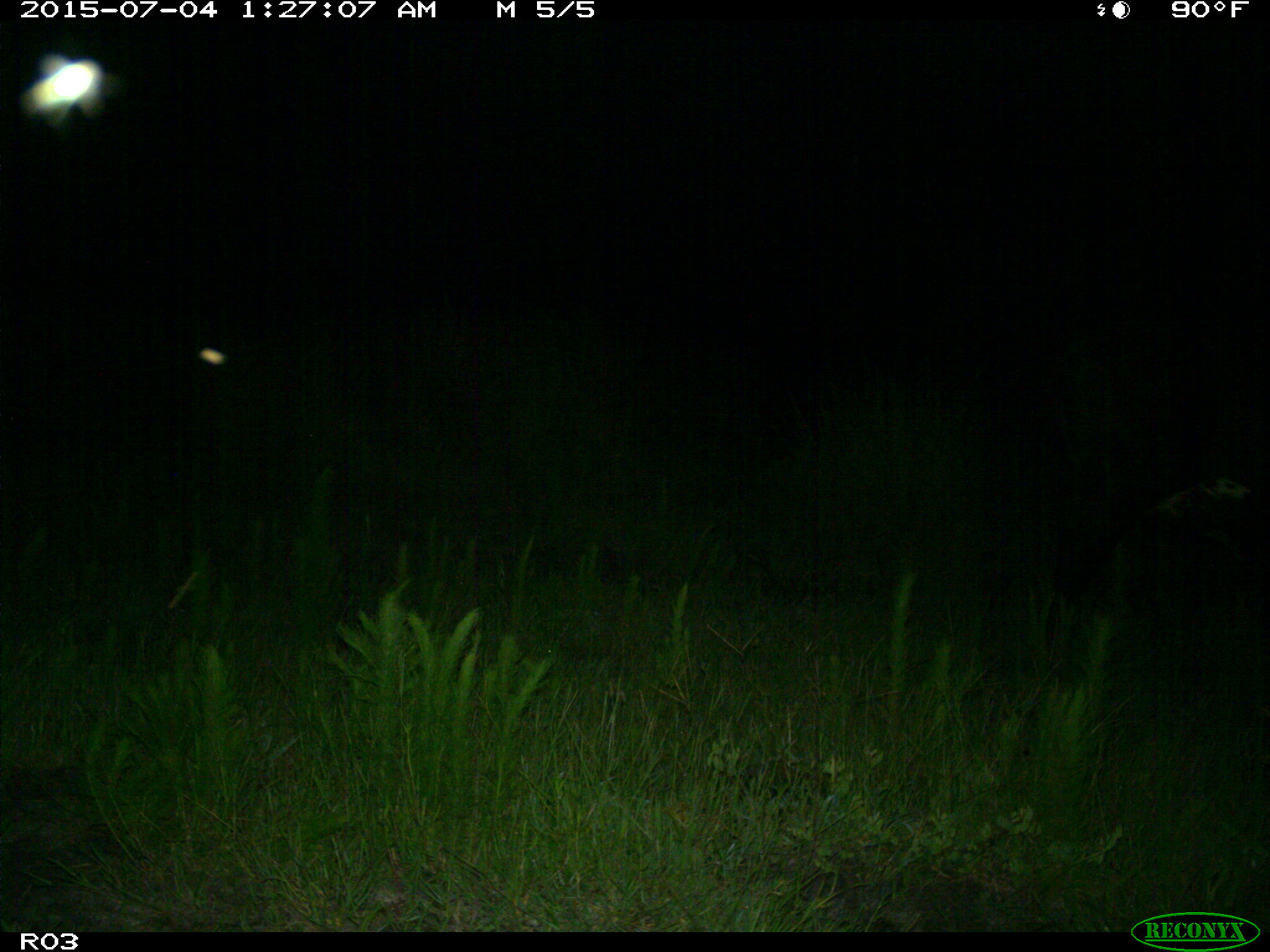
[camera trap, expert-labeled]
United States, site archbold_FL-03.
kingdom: Animalia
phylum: Chordata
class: Mammalia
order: Artiodactyla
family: Bovidae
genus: Bos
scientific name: Bos taurus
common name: domestic cow